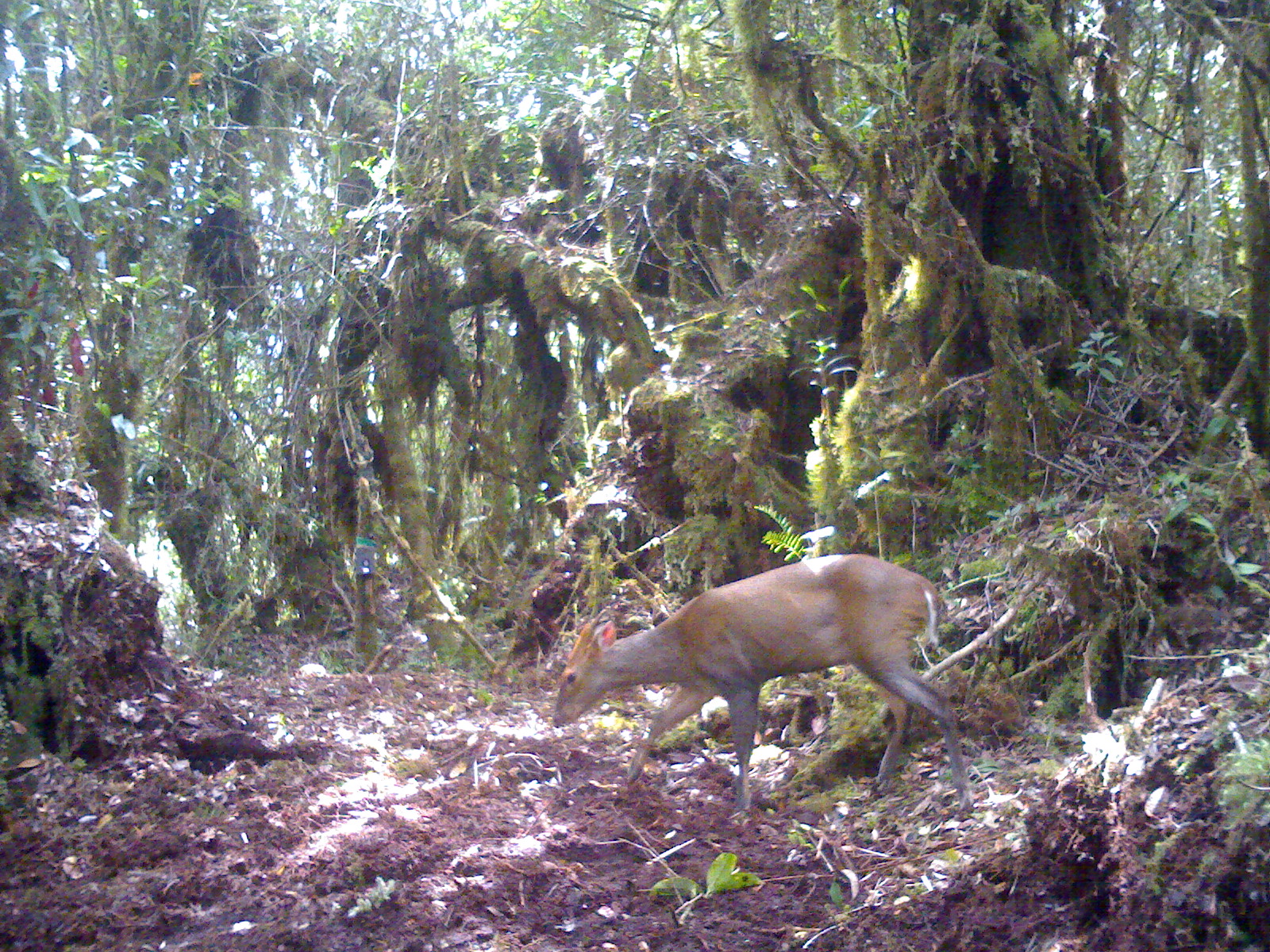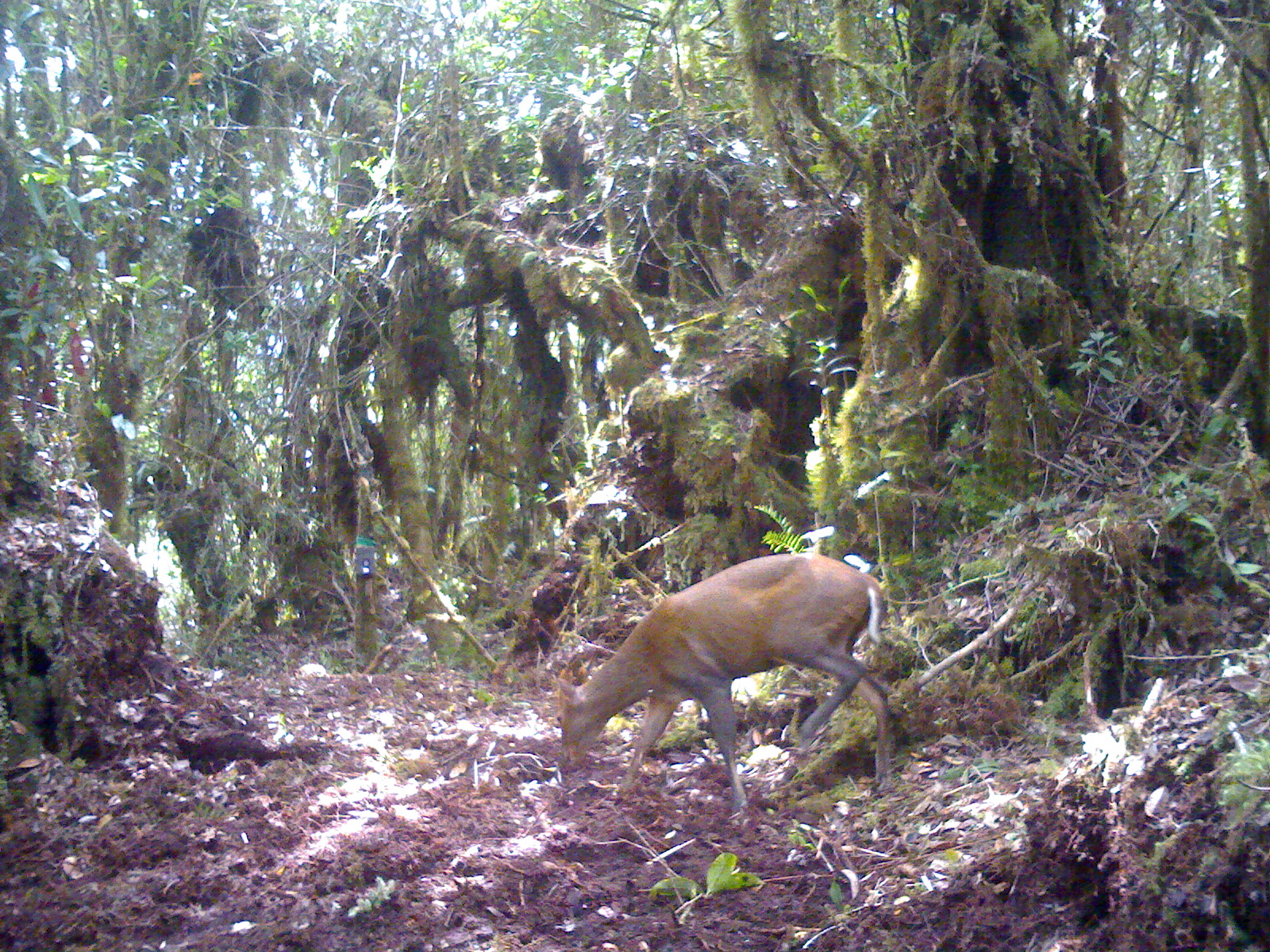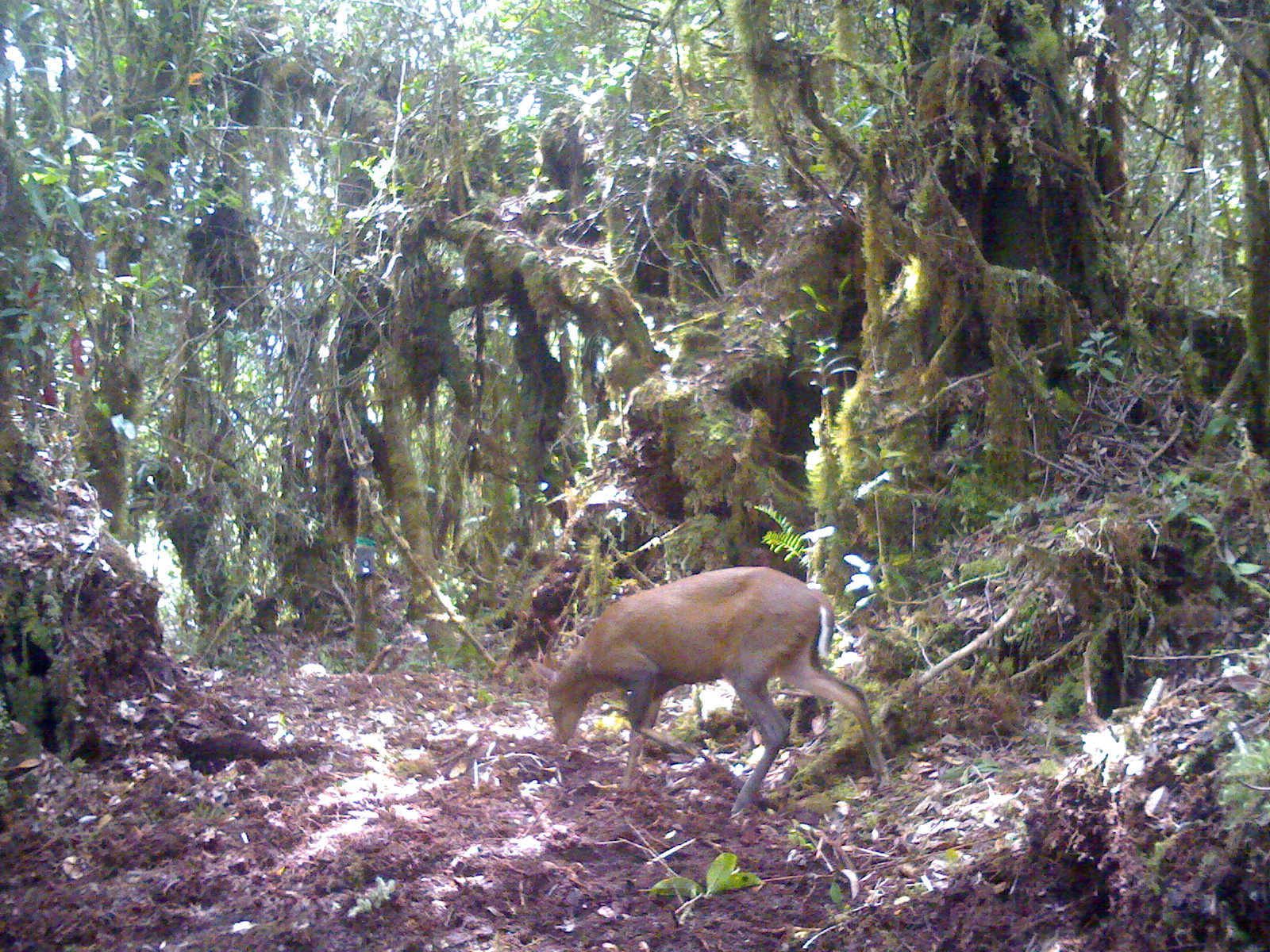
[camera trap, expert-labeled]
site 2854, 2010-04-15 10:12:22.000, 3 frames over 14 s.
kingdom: Animalia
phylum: Chordata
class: Mammalia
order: Artiodactyla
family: Cervidae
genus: Muntiacus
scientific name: Muntiacus muntjak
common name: southern red muntjac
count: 1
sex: male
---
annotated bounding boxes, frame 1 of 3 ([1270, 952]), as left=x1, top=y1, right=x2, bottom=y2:
muntiacus muntjak: left=551, top=552, right=971, bottom=811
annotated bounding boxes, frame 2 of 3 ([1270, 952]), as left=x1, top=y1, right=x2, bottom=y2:
muntiacus muntjak: left=556, top=552, right=892, bottom=815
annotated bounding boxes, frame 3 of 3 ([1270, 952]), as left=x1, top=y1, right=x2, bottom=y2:
muntiacus muntjak: left=547, top=565, right=889, bottom=813